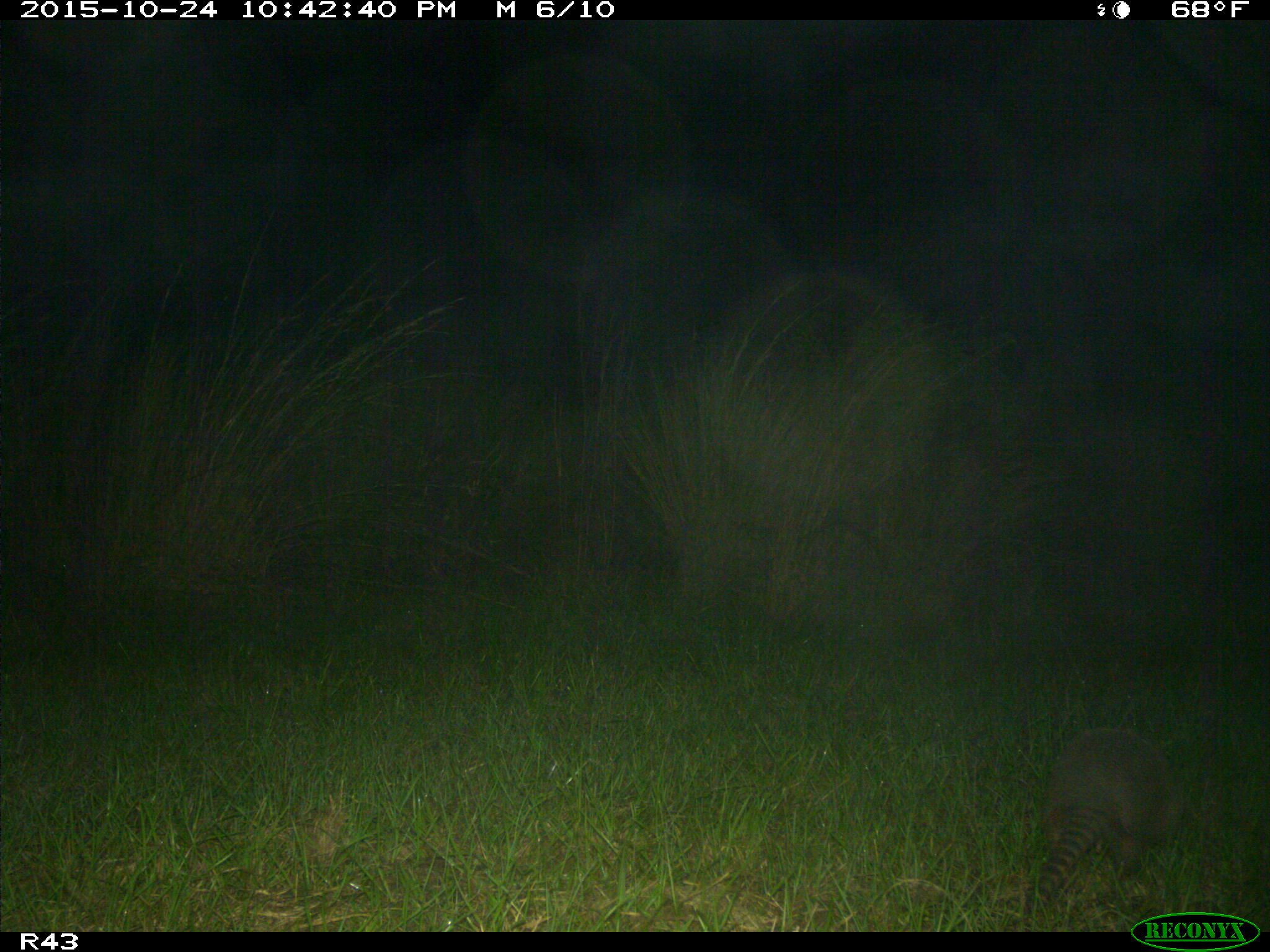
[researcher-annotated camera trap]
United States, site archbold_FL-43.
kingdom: Animalia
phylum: Chordata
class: Mammalia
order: Cingulata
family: Dasypodidae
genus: Dasypus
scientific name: Dasypus novemcinctus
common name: nine-banded armadillo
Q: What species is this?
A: Dasypus novemcinctus (nine-banded armadillo).